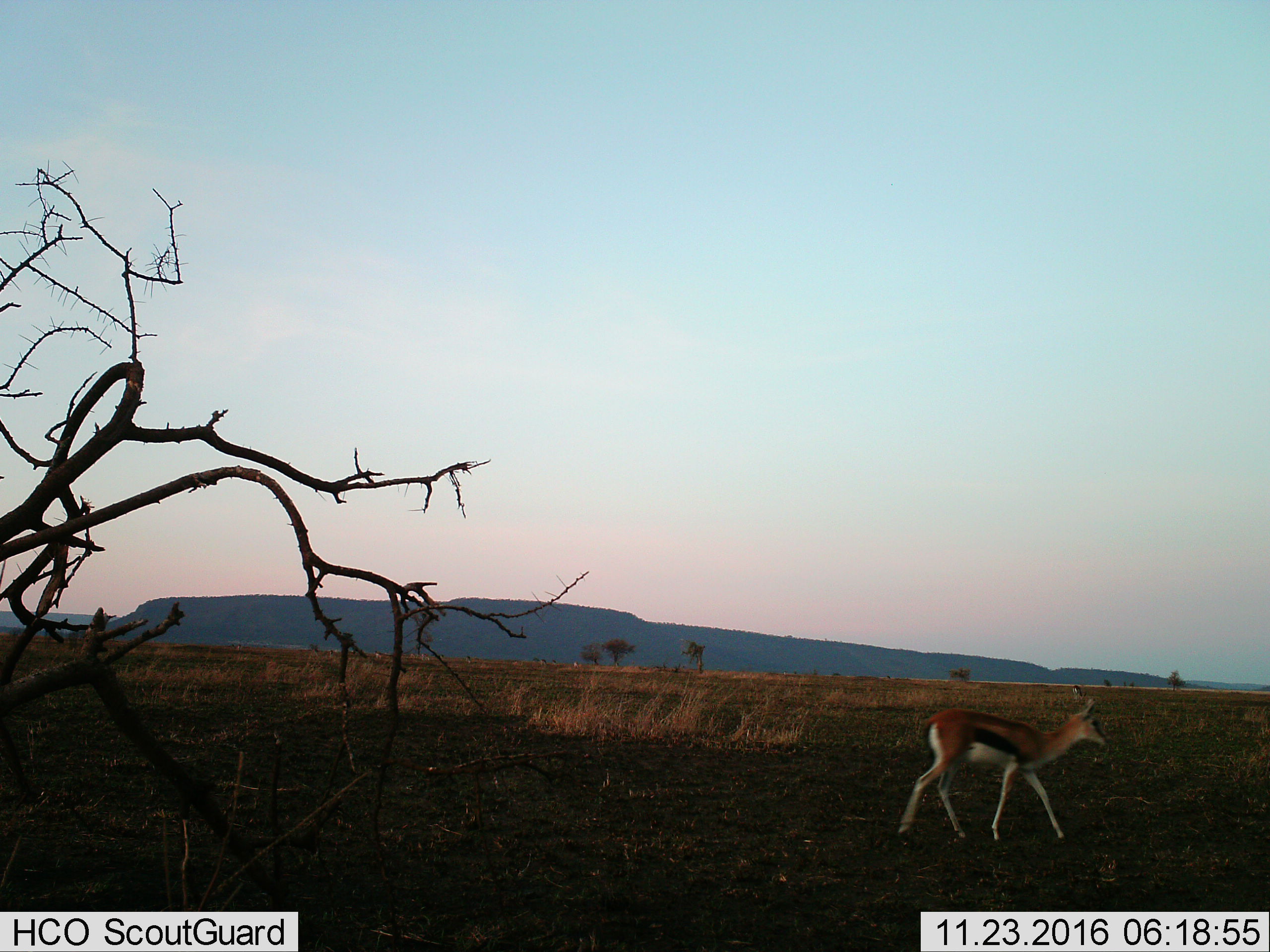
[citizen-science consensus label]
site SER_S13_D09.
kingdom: Animalia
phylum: Chordata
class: Mammalia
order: Artiodactyla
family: Bovidae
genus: Eudorcas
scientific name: Eudorcas thomsonii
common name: thomson's gazelle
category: gazellethomsons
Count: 1.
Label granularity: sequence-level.